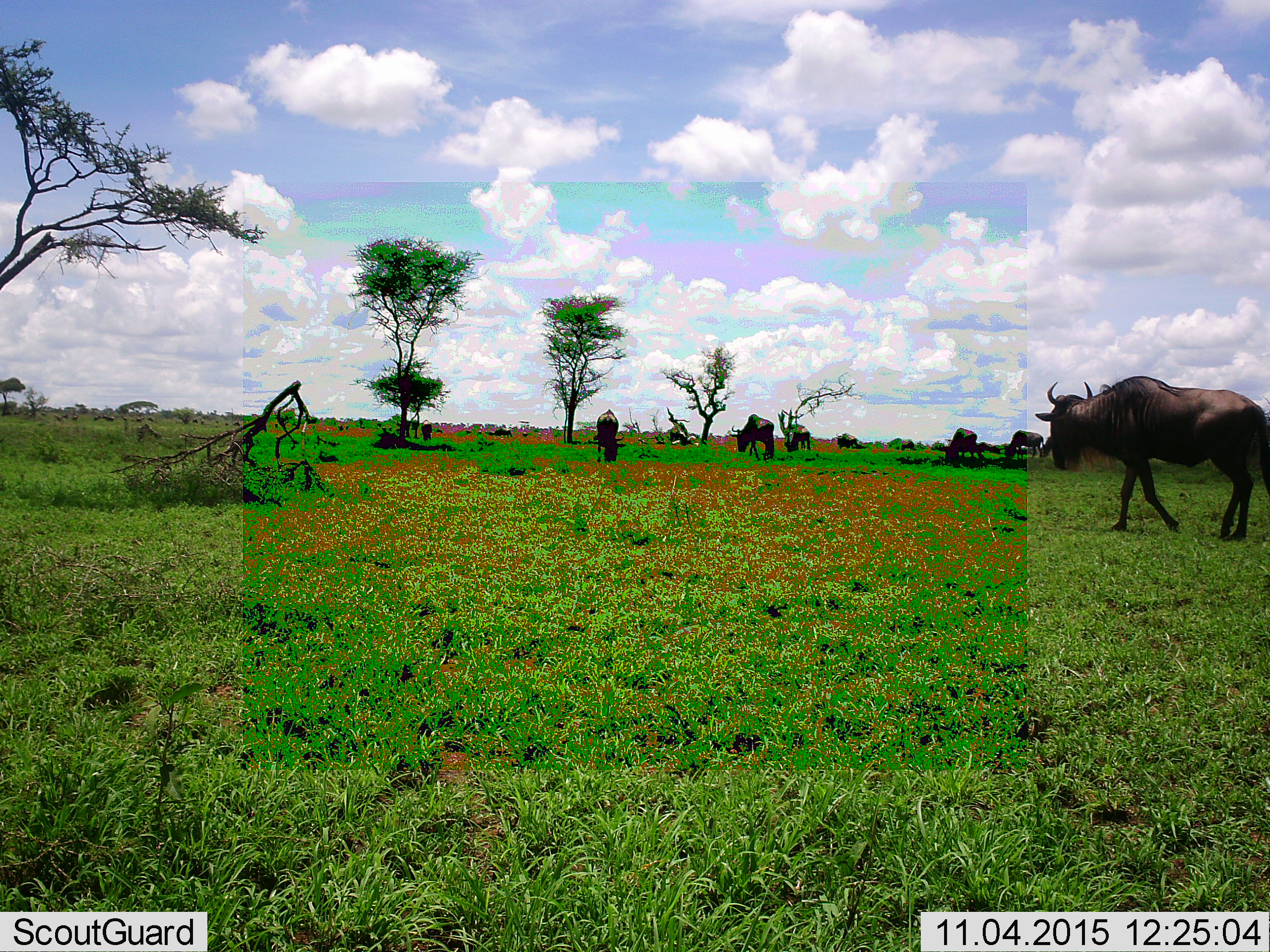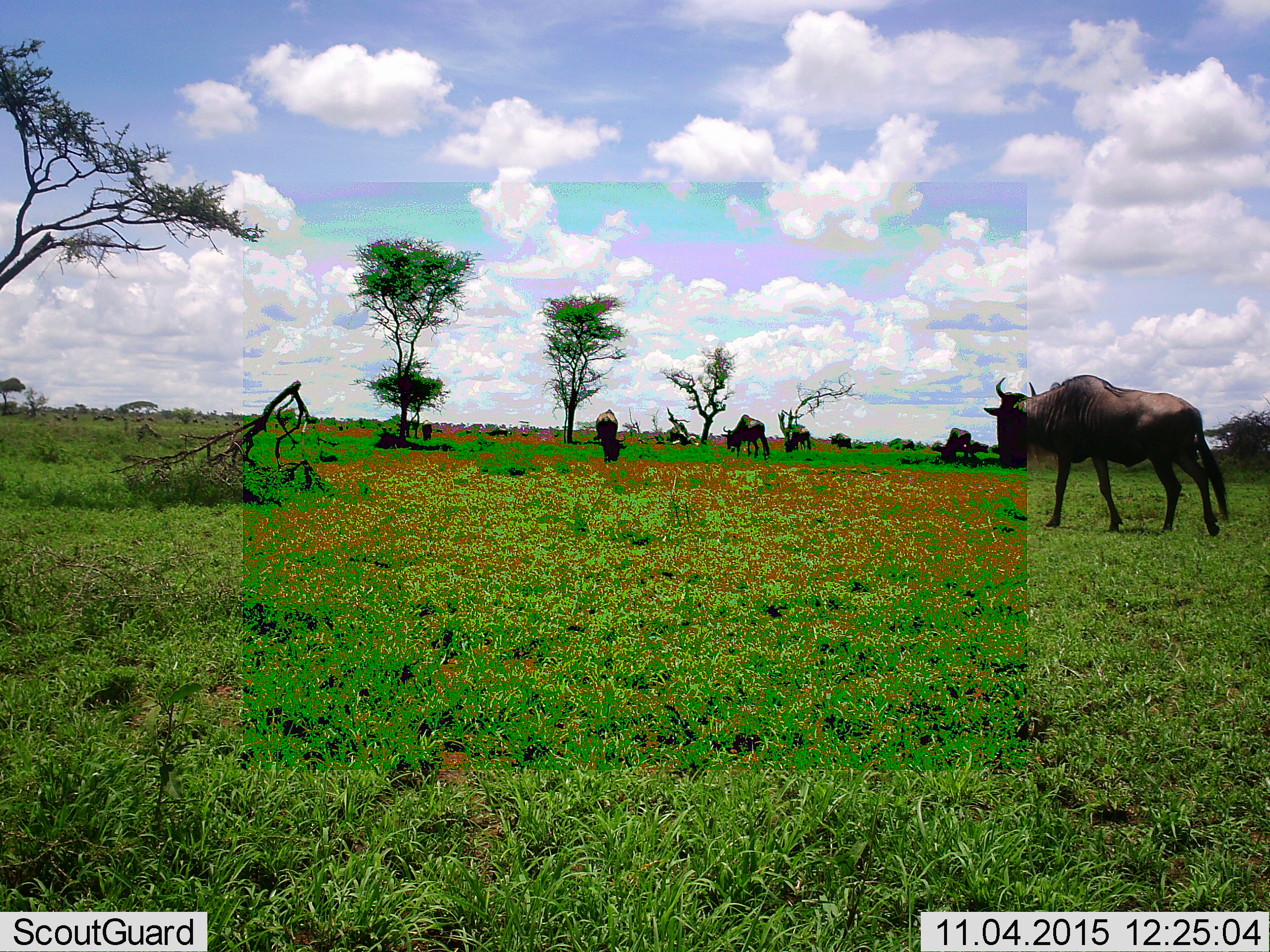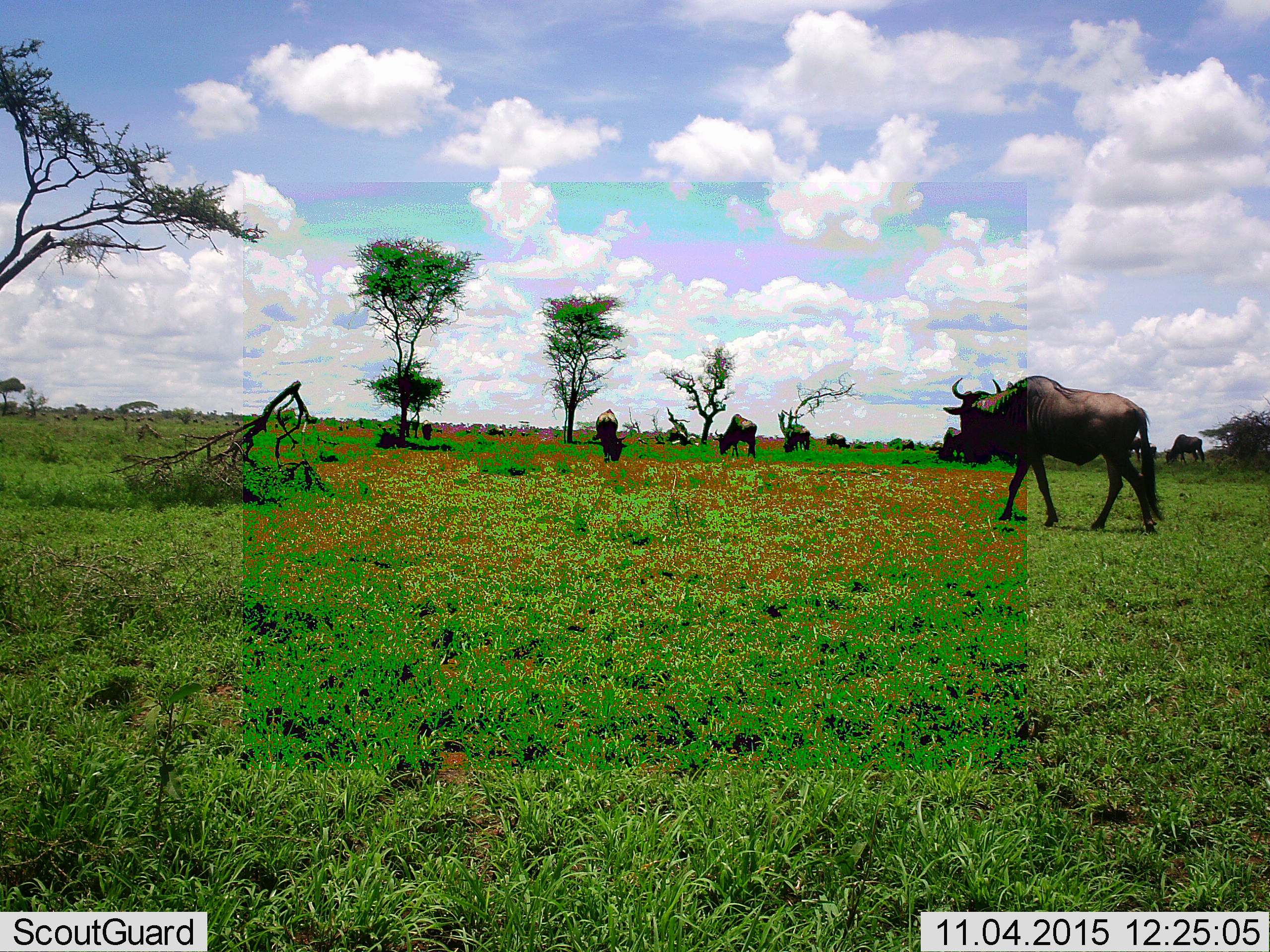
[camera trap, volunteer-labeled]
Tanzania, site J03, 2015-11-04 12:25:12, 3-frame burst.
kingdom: Animalia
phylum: Chordata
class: Mammalia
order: Artiodactyla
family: Bovidae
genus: Connochaetes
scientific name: Connochaetes taurinus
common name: blue wildebeest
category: wildebeest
Wildebeest (blue wildebeest) (Connochaetes taurinus), count 9. Behavior (volunteer vote fractions): standing 20%, resting 0%, moving 70%, interacting 0%. Young present (vote fraction): 0%. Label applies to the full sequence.